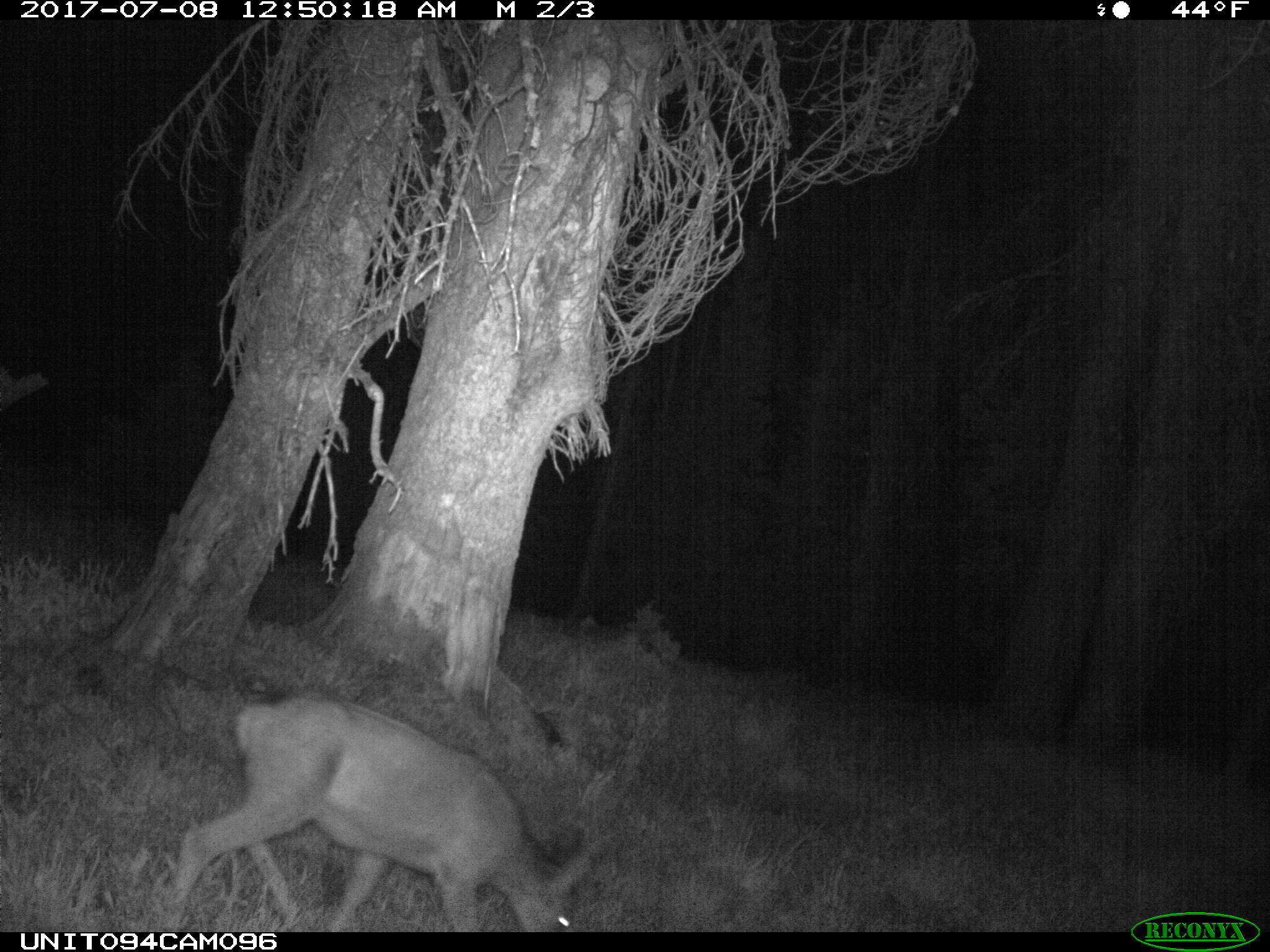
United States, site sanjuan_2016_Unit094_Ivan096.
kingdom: Animalia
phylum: Chordata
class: Mammalia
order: Artiodactyla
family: Cervidae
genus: Odocoileus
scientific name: Odocoileus hemionus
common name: mule deer